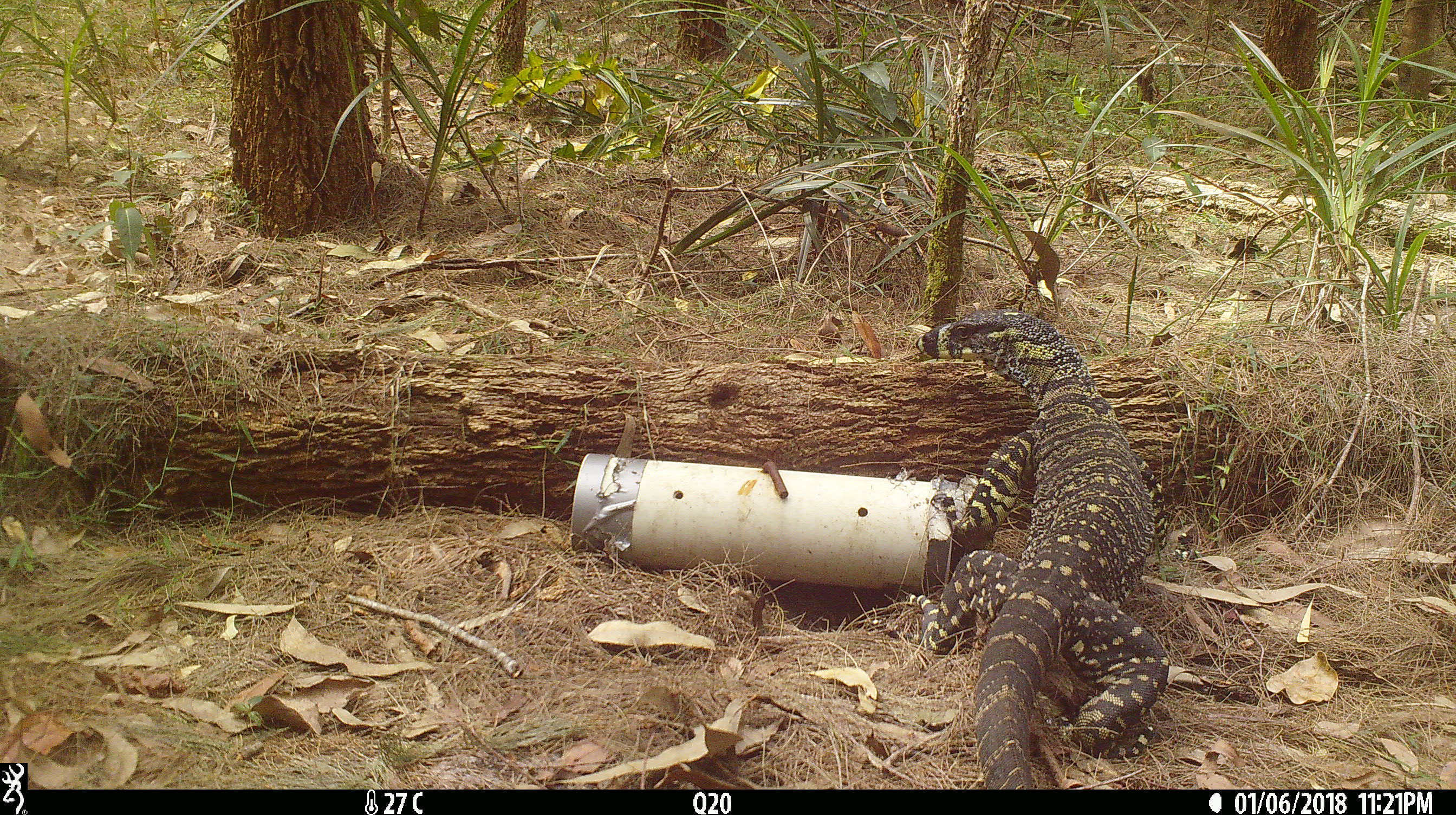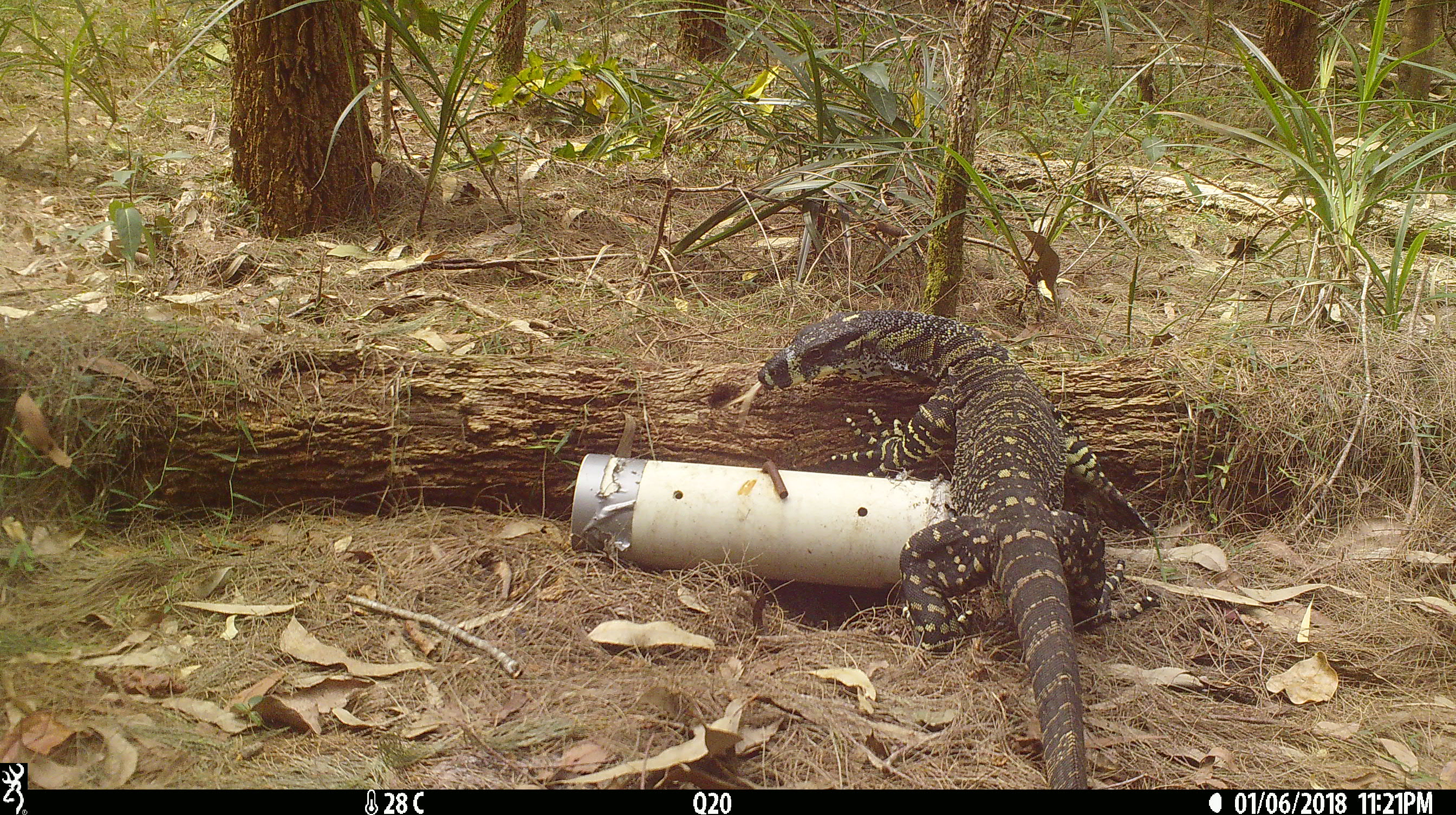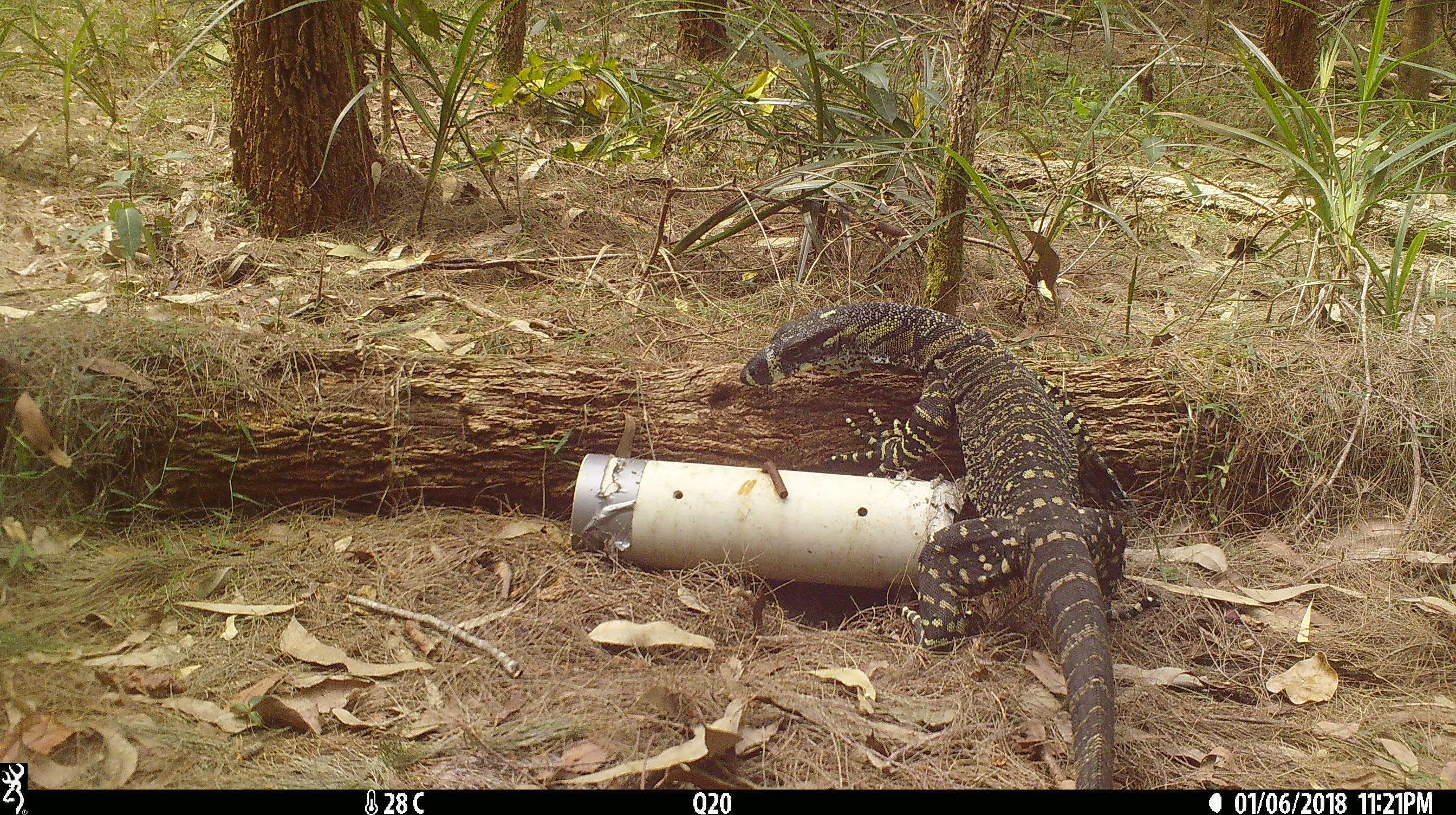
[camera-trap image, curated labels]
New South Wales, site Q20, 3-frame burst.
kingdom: Animalia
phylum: Chordata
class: Reptilia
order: Squamata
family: Varanidae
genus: Varanus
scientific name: Varanus varius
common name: lace monitor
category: goanna